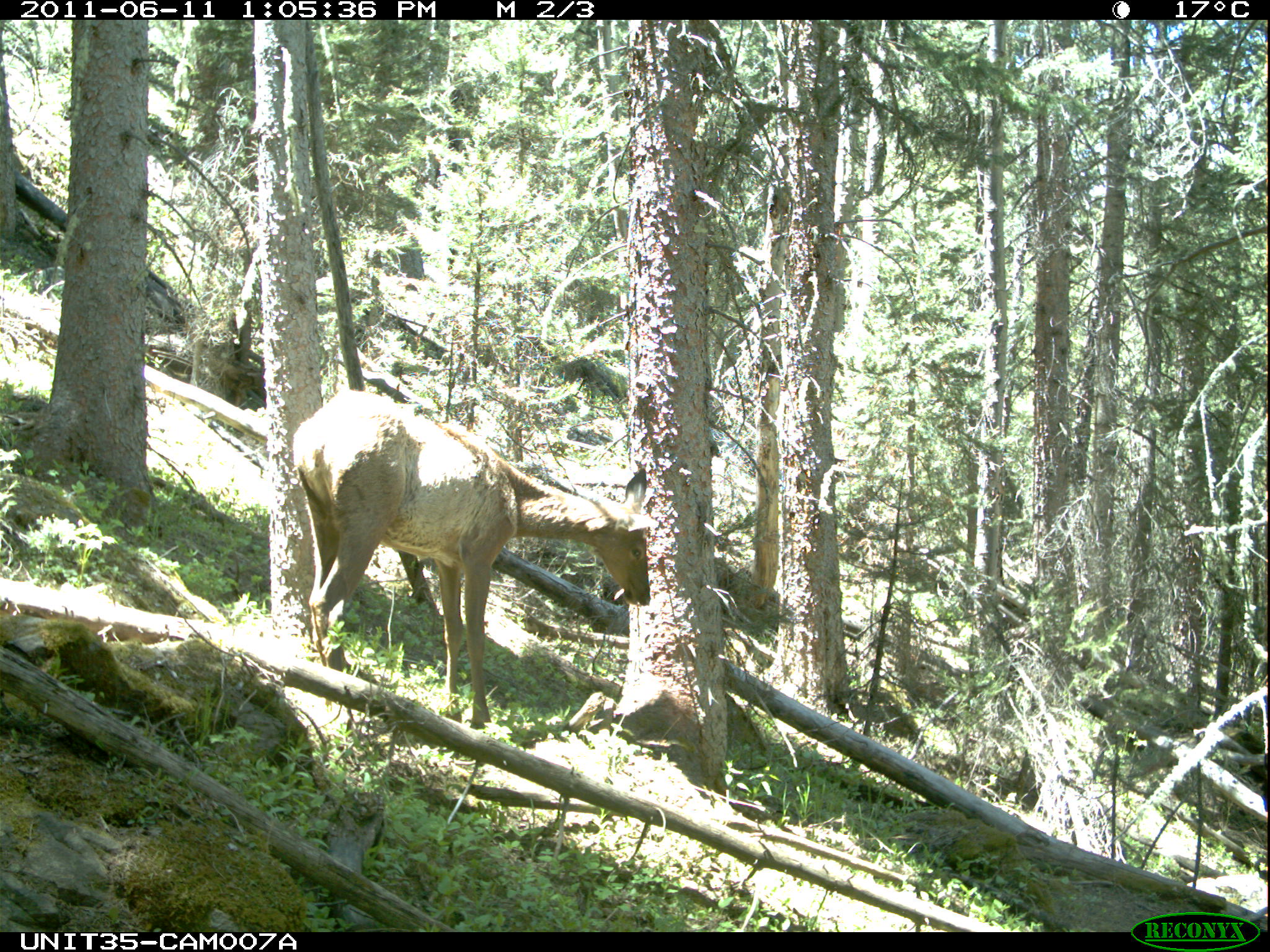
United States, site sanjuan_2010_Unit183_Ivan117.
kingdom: Animalia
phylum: Chordata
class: Mammalia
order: Artiodactyla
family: Cervidae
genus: Cervus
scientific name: Cervus elaphus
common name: red deer